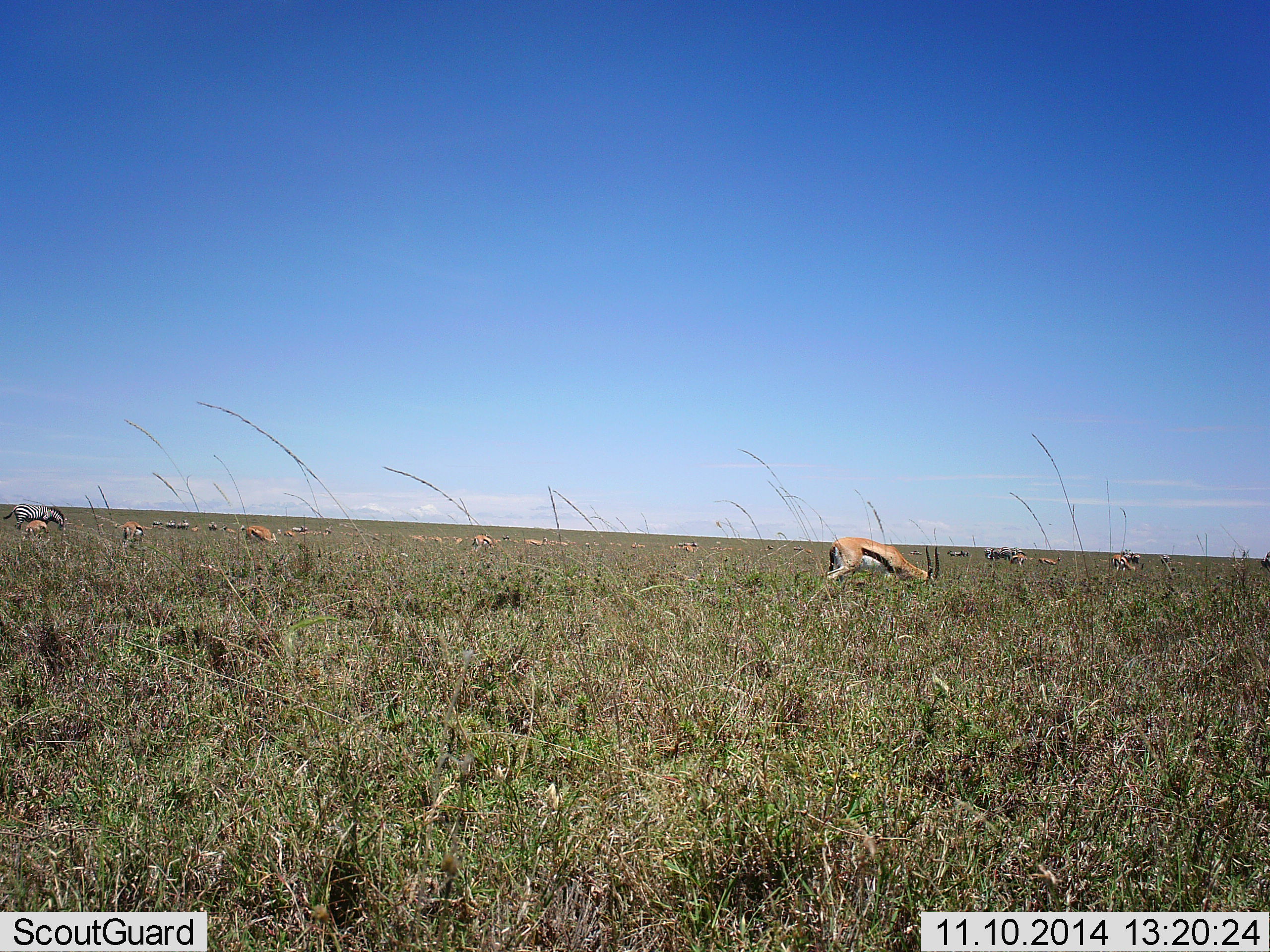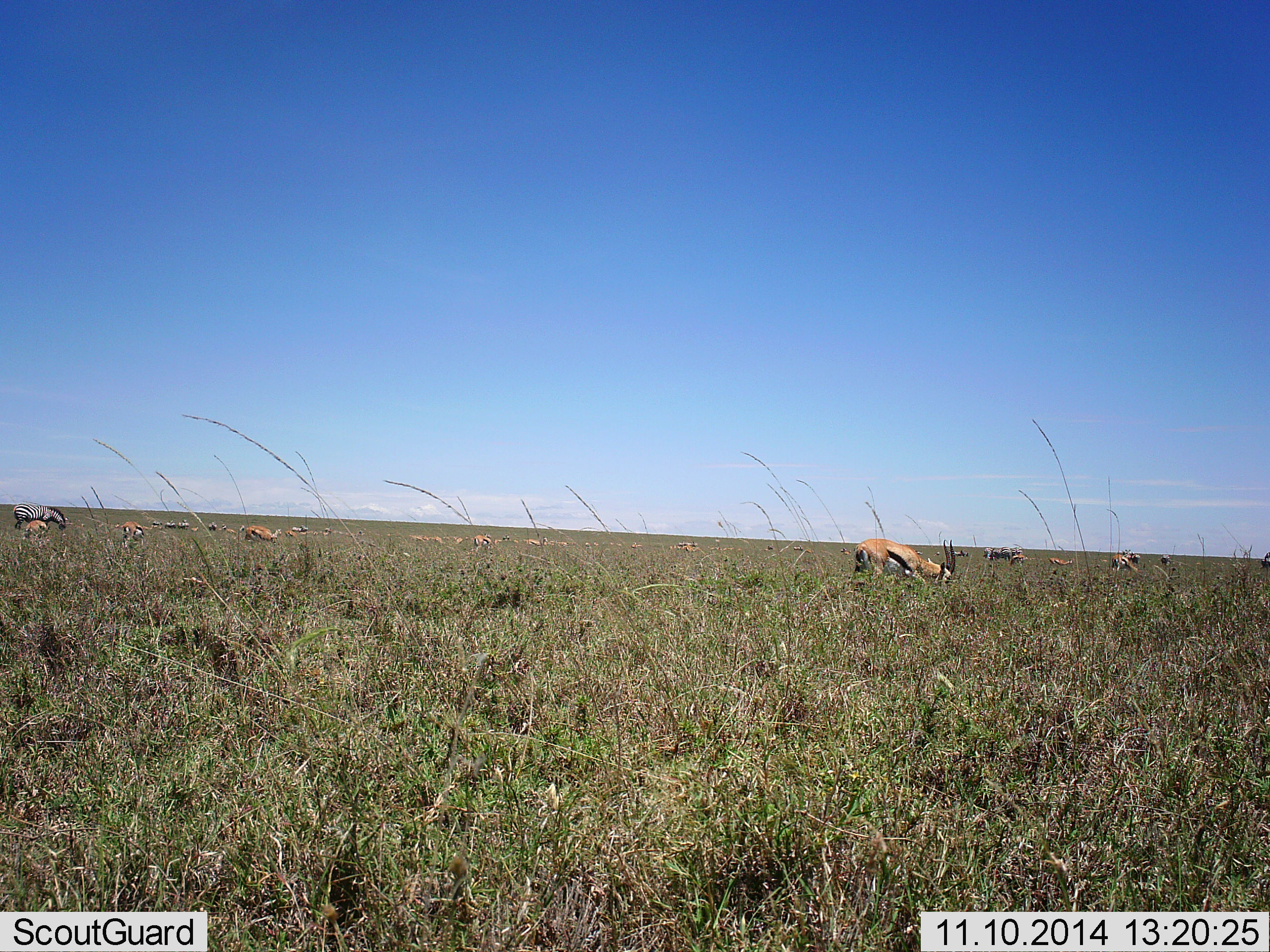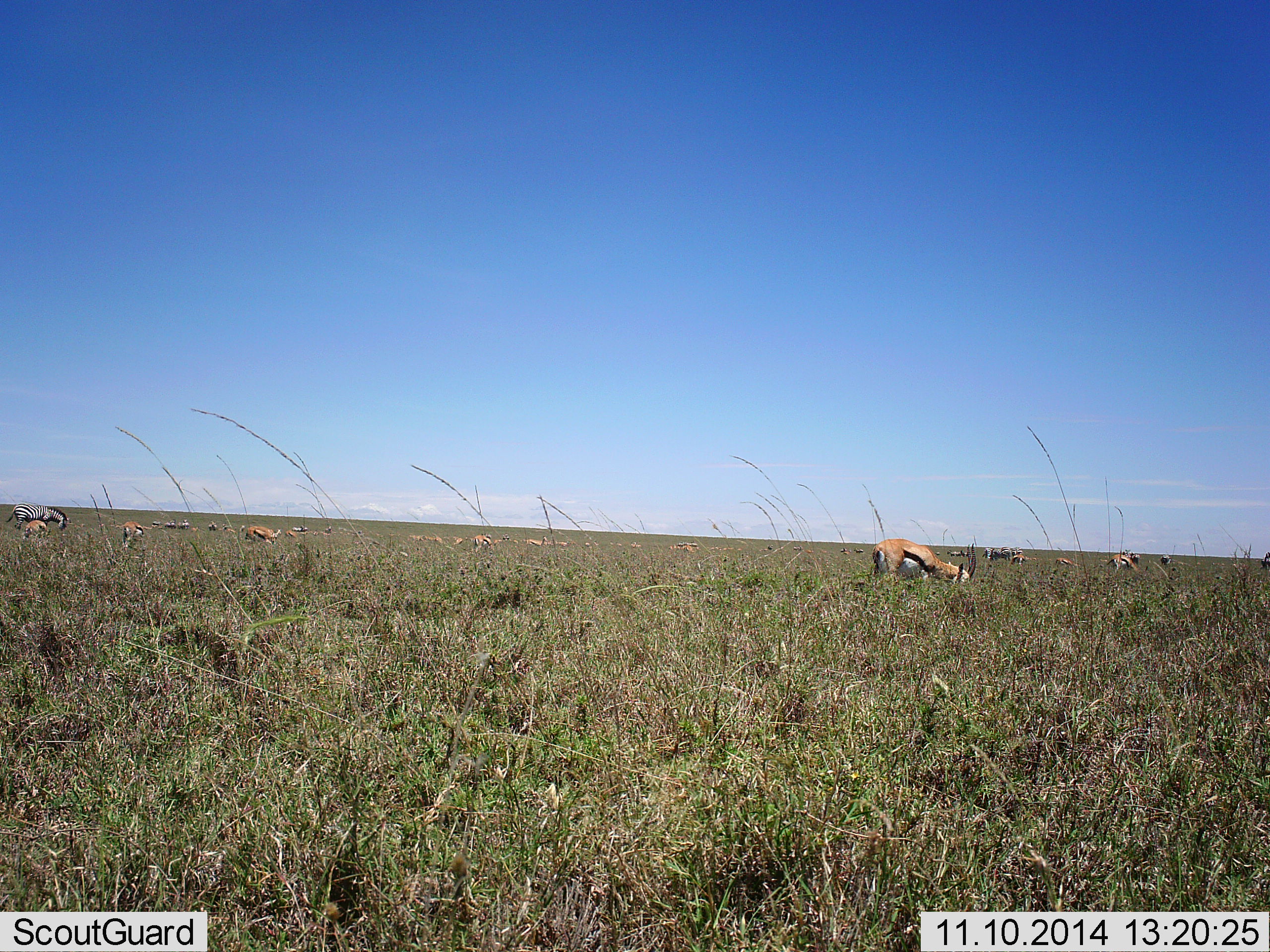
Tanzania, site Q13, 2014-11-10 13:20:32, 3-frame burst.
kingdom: Animalia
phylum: Chordata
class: Mammalia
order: Artiodactyla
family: Bovidae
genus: Eudorcas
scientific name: Eudorcas thomsonii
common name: thomson's gazelle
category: gazellethomsons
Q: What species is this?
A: Gazellethomsons (thomson's gazelle) (Eudorcas thomsonii).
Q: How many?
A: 11-50.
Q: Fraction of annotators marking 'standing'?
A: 28%.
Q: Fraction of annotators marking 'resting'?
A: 0%.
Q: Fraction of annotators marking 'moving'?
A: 33%.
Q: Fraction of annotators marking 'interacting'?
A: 0%.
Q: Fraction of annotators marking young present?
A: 0%.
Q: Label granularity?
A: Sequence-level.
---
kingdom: Animalia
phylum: Chordata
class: Mammalia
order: Perissodactyla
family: Equidae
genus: Equus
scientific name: Equus quagga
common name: plains zebra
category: zebra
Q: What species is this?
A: Zebra (plains zebra) (Equus quagga).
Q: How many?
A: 2.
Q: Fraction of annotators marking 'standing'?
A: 60%.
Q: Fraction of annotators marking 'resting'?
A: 0%.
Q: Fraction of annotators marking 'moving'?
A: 0%.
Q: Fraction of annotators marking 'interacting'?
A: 0%.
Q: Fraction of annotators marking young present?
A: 0%.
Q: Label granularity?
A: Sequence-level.